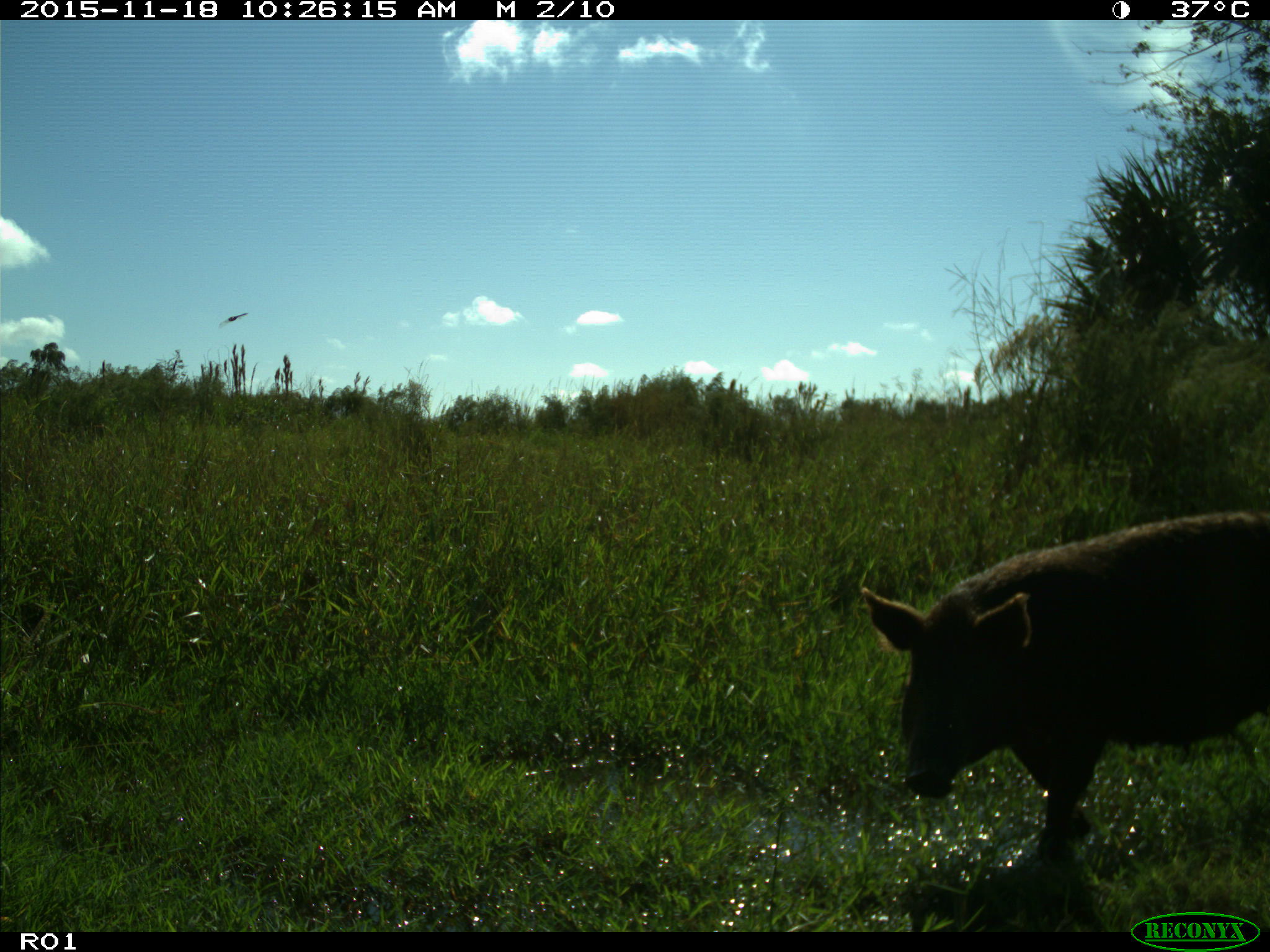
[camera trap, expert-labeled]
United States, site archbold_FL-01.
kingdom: Animalia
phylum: Chordata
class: Mammalia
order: Artiodactyla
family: Suidae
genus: Sus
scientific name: Sus scrofa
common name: wild boar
Sus scrofa (wild boar).